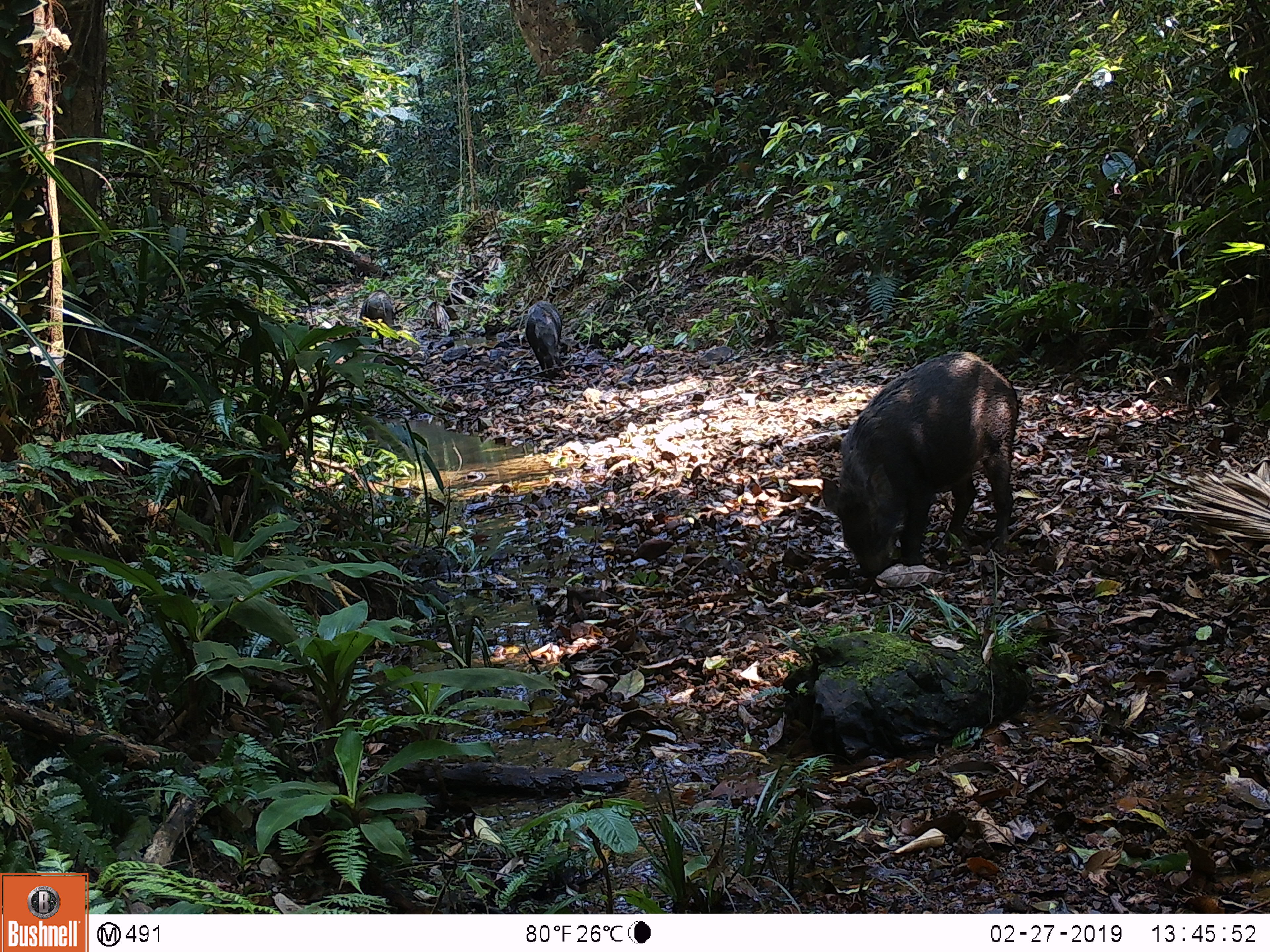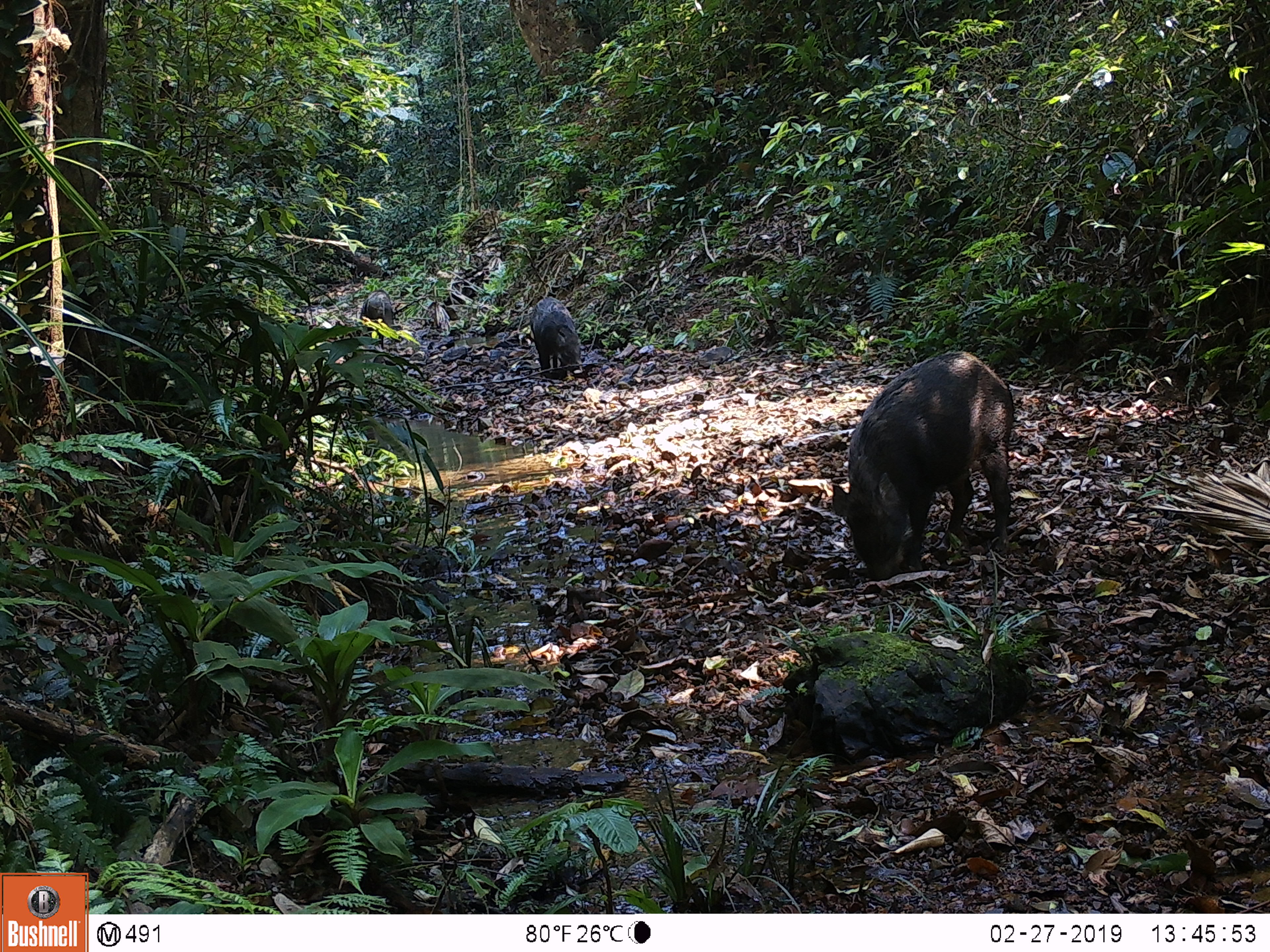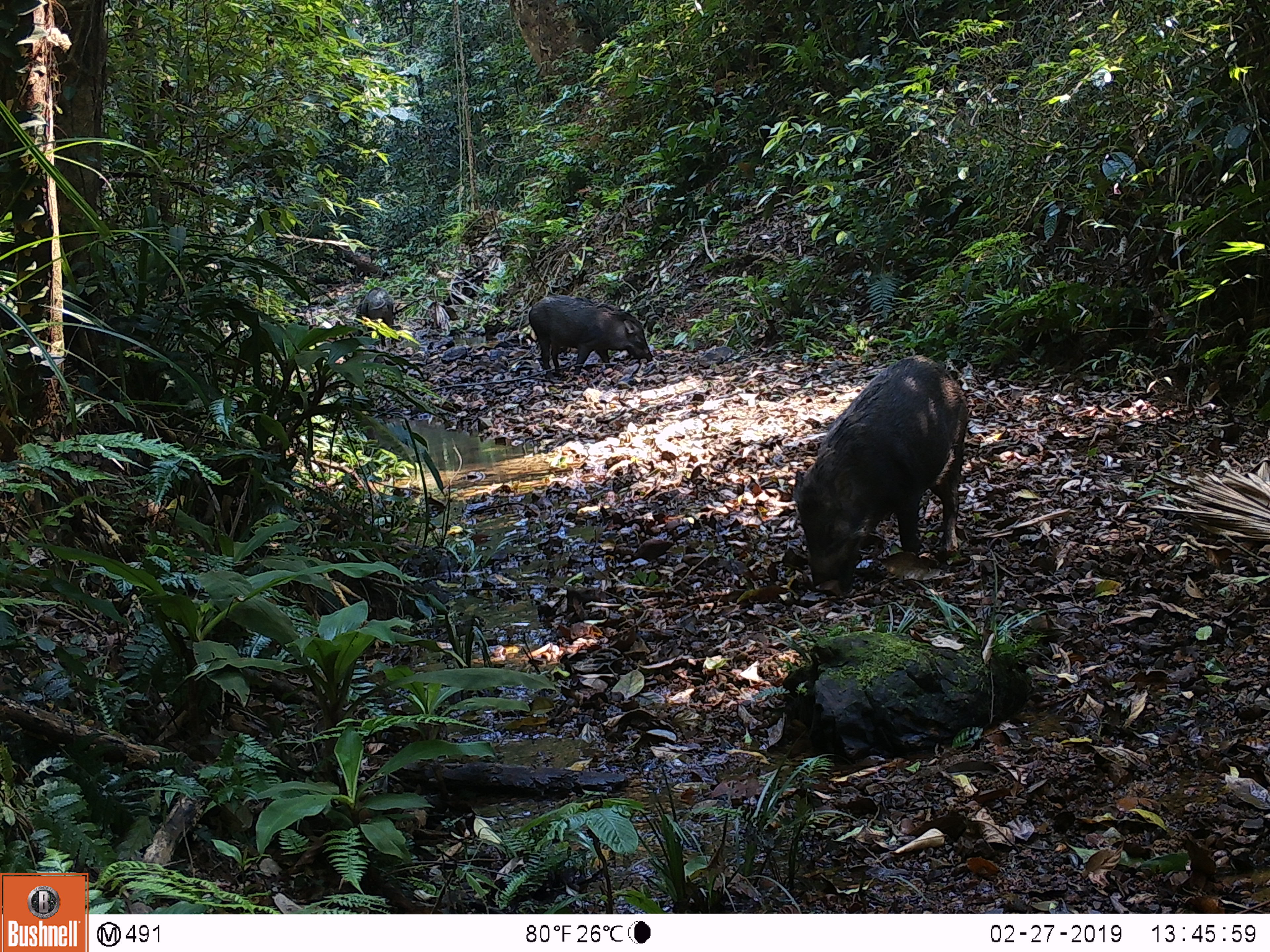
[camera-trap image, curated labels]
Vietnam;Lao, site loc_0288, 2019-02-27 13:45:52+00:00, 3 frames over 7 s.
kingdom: Animalia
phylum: Chordata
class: Mammalia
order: Artiodactyla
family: Suidae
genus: Sus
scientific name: Sus scrofa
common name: eurasian wild pig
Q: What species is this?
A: Eurasian wild pig (Sus scrofa).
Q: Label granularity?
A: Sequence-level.